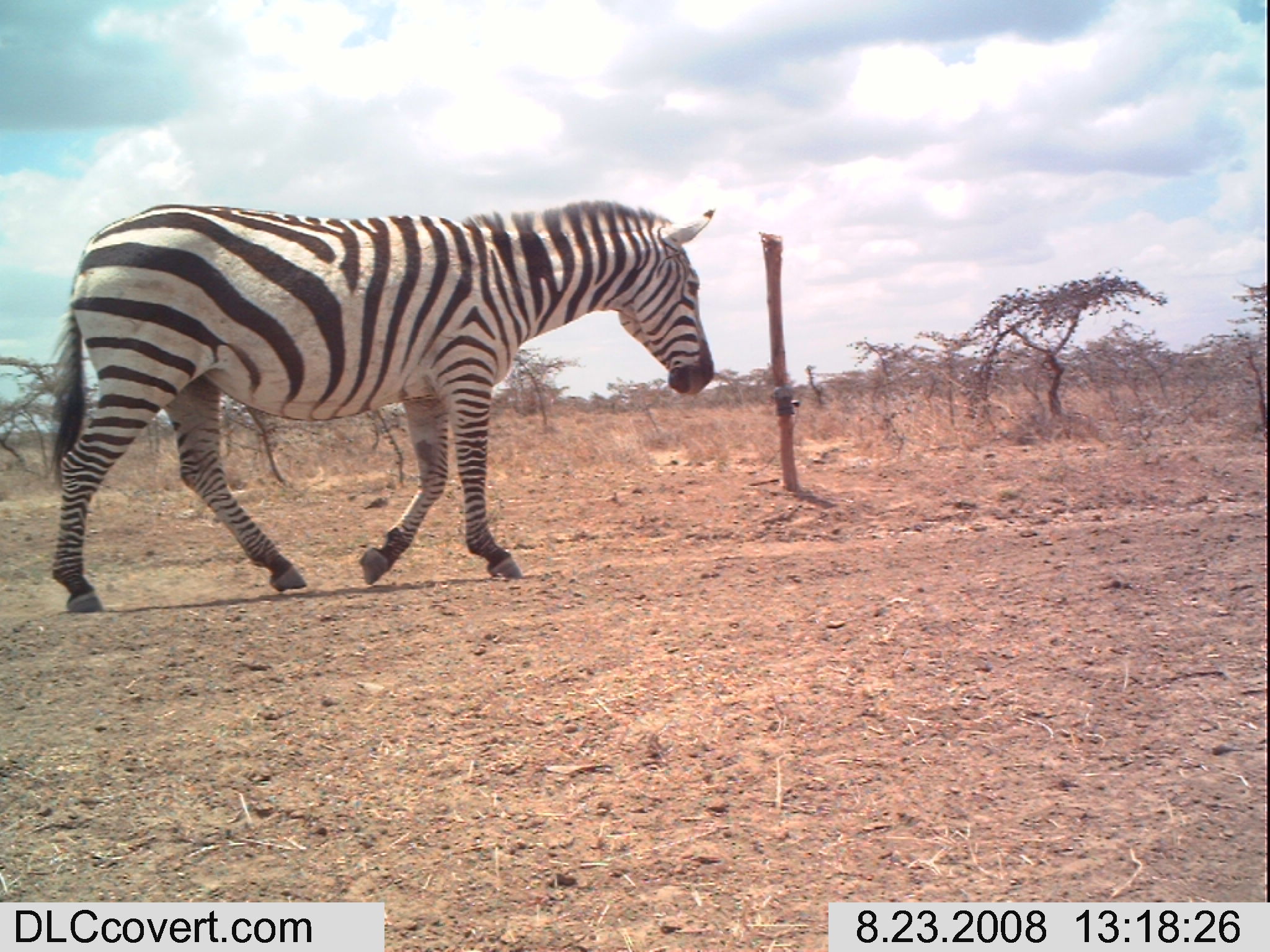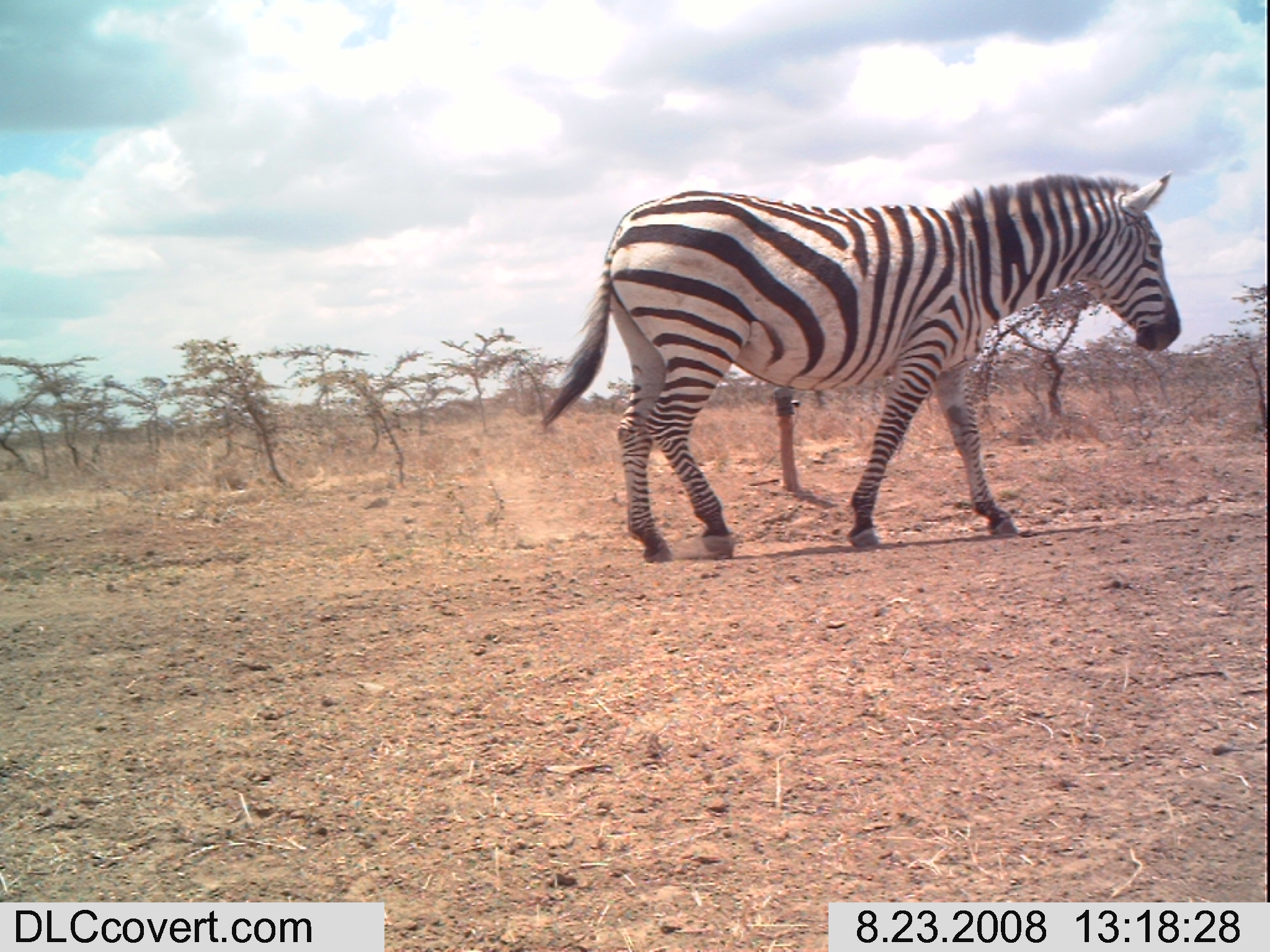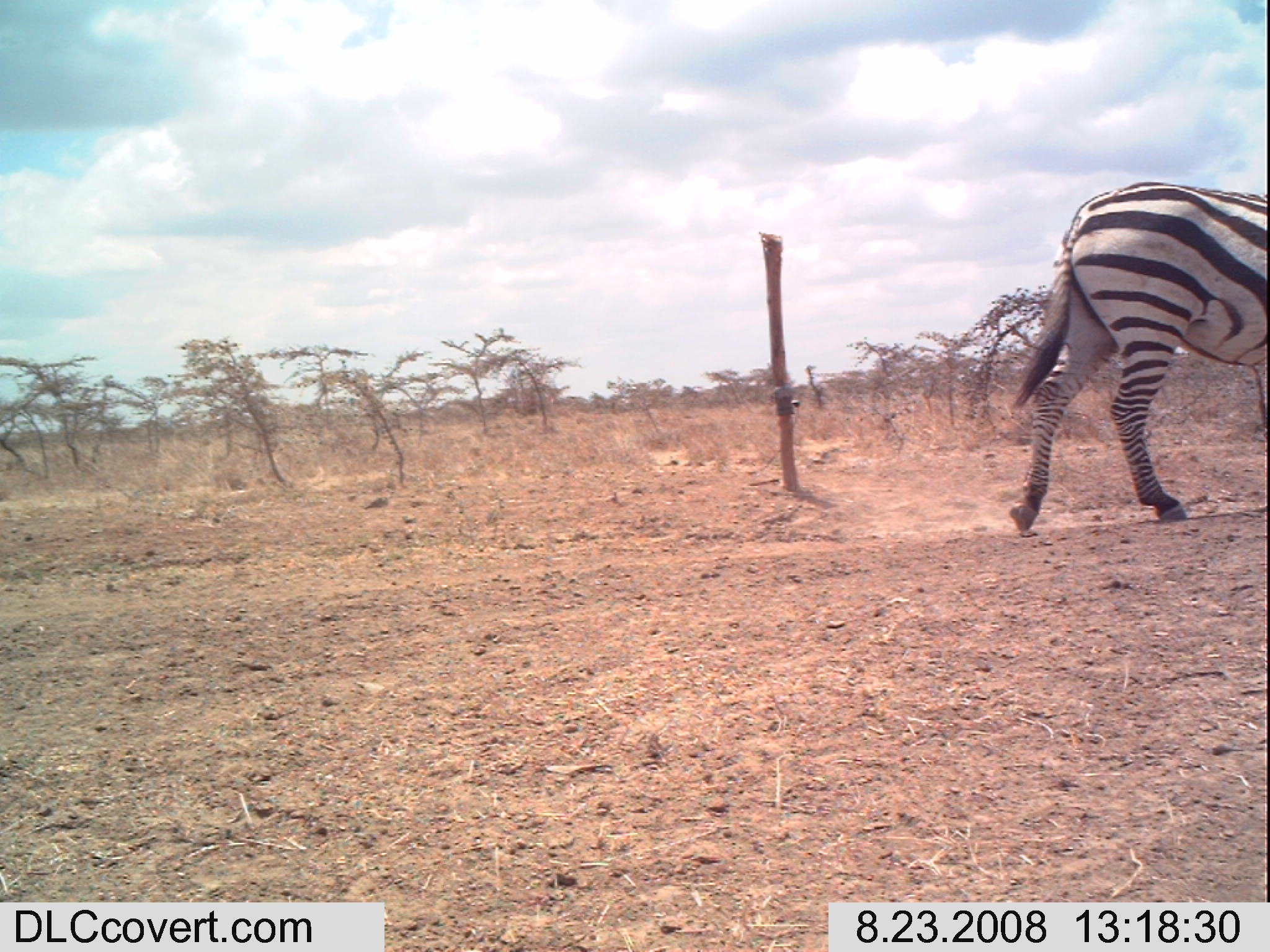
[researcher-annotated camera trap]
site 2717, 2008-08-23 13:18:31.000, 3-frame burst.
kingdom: Animalia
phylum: Chordata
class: Mammalia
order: Perissodactyla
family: Equidae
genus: Equus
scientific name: Equus quagga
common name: plains zebra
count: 1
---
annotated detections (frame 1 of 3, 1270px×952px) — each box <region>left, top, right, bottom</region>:
equus quagga: <region>46, 194, 717, 615</region>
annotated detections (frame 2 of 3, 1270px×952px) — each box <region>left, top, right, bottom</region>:
equus quagga: <region>538, 169, 1181, 564</region>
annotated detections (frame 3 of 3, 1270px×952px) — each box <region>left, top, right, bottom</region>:
equus quagga: <region>1004, 178, 1270, 533</region>